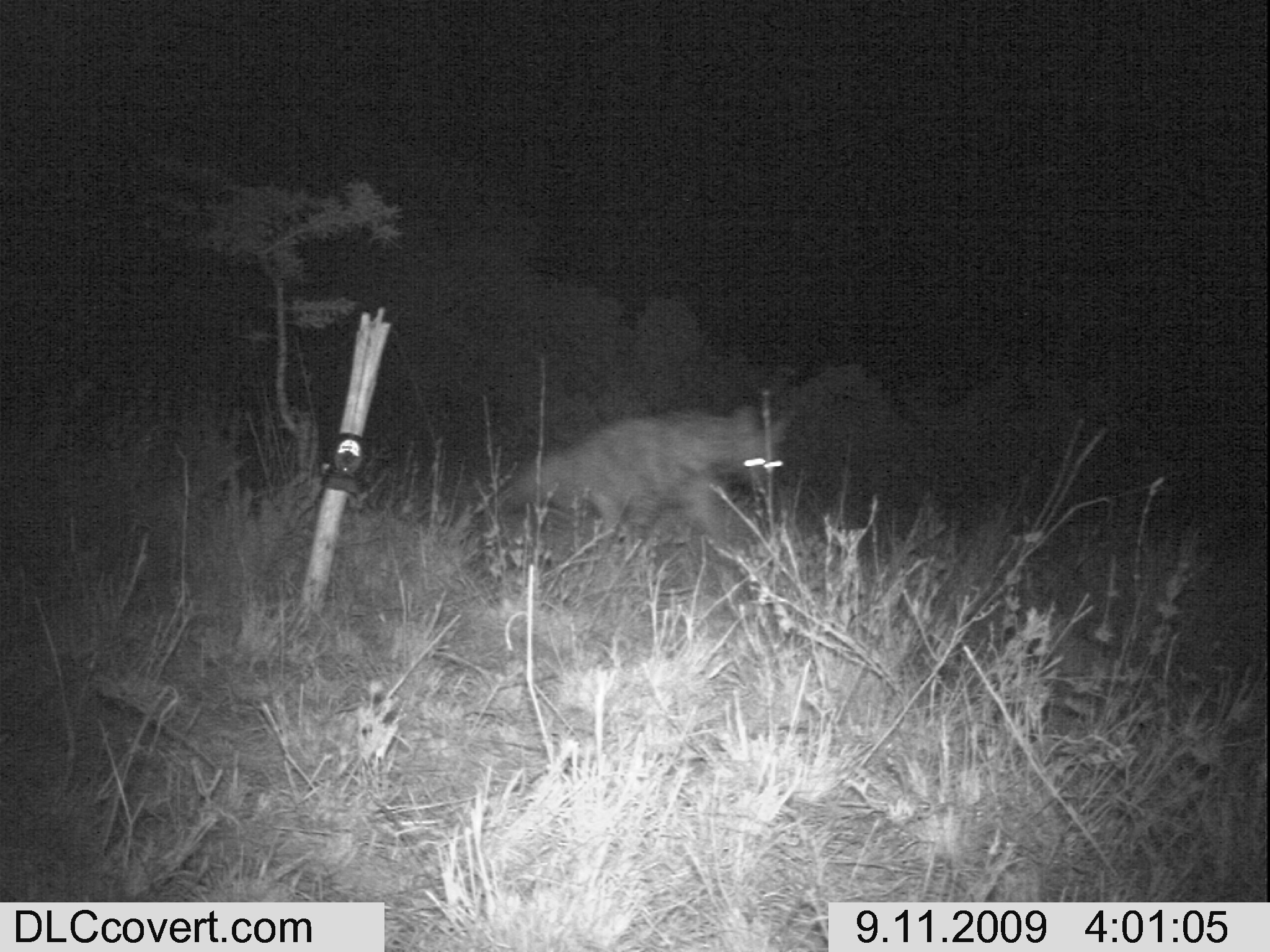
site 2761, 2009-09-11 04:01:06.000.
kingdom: Animalia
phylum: Chordata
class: Mammalia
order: Carnivora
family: Hyaenidae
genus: Hyaena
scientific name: Hyaena hyaena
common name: striped hyena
Hyaena hyaena (striped hyena), count 1.